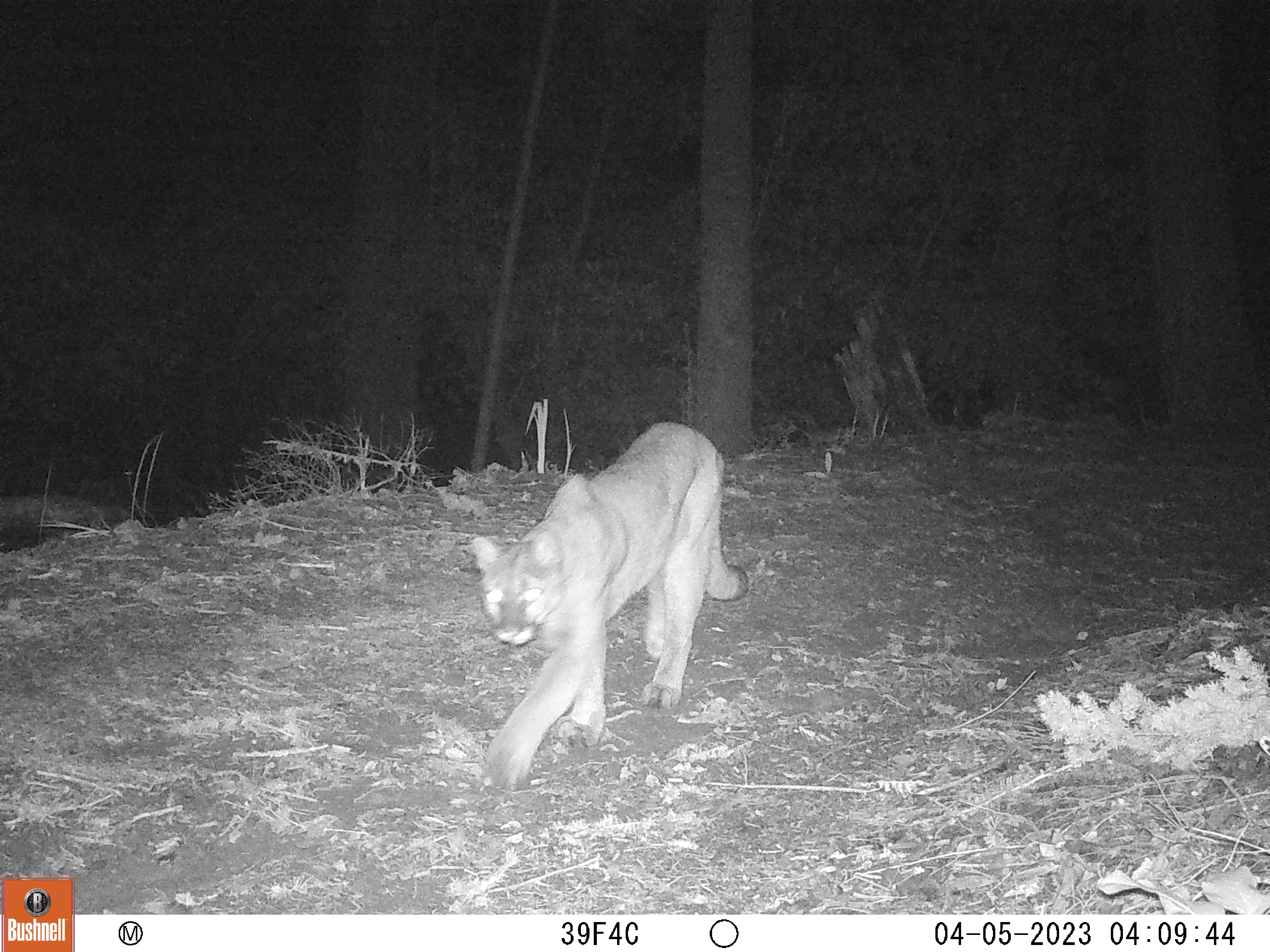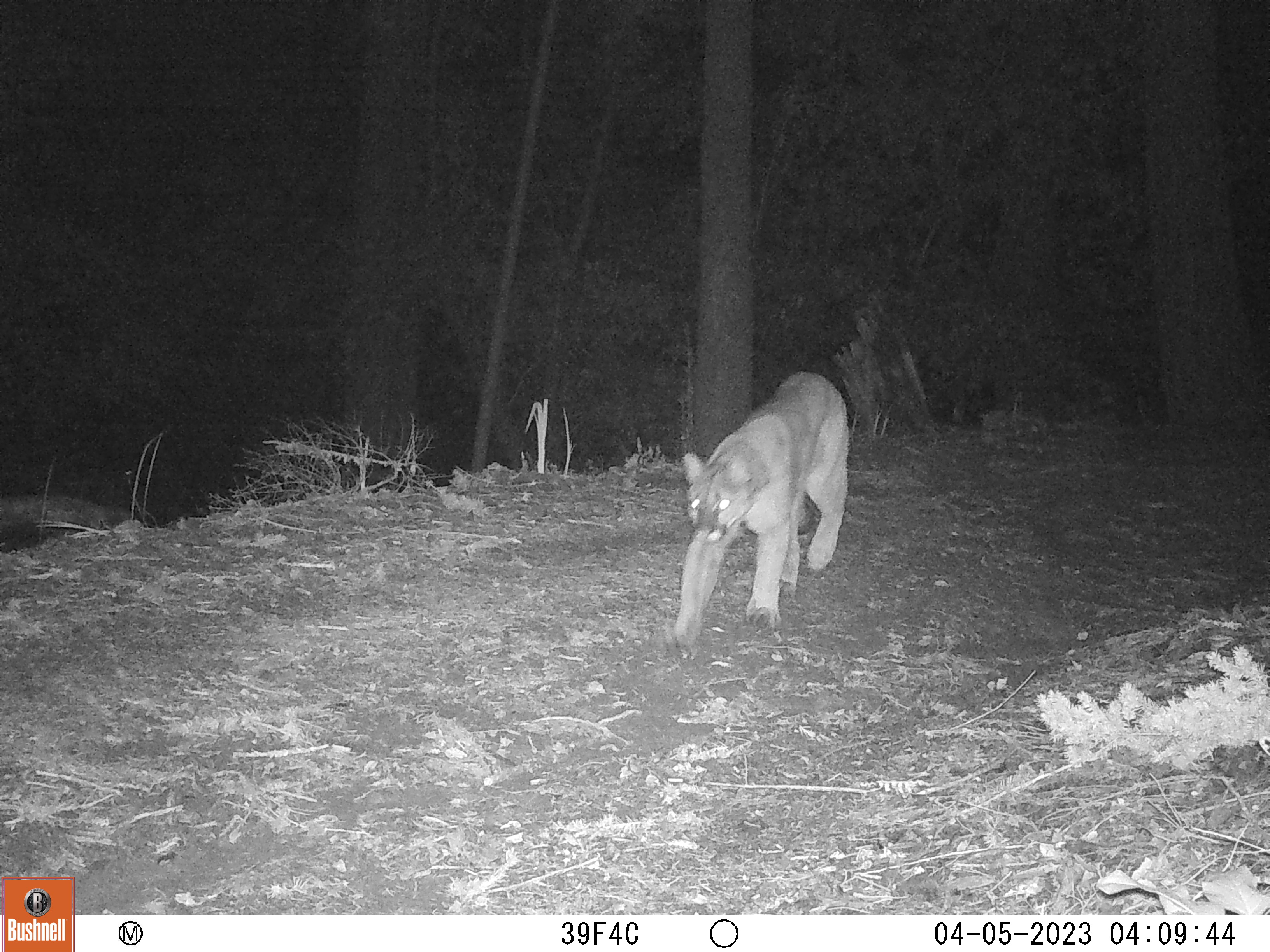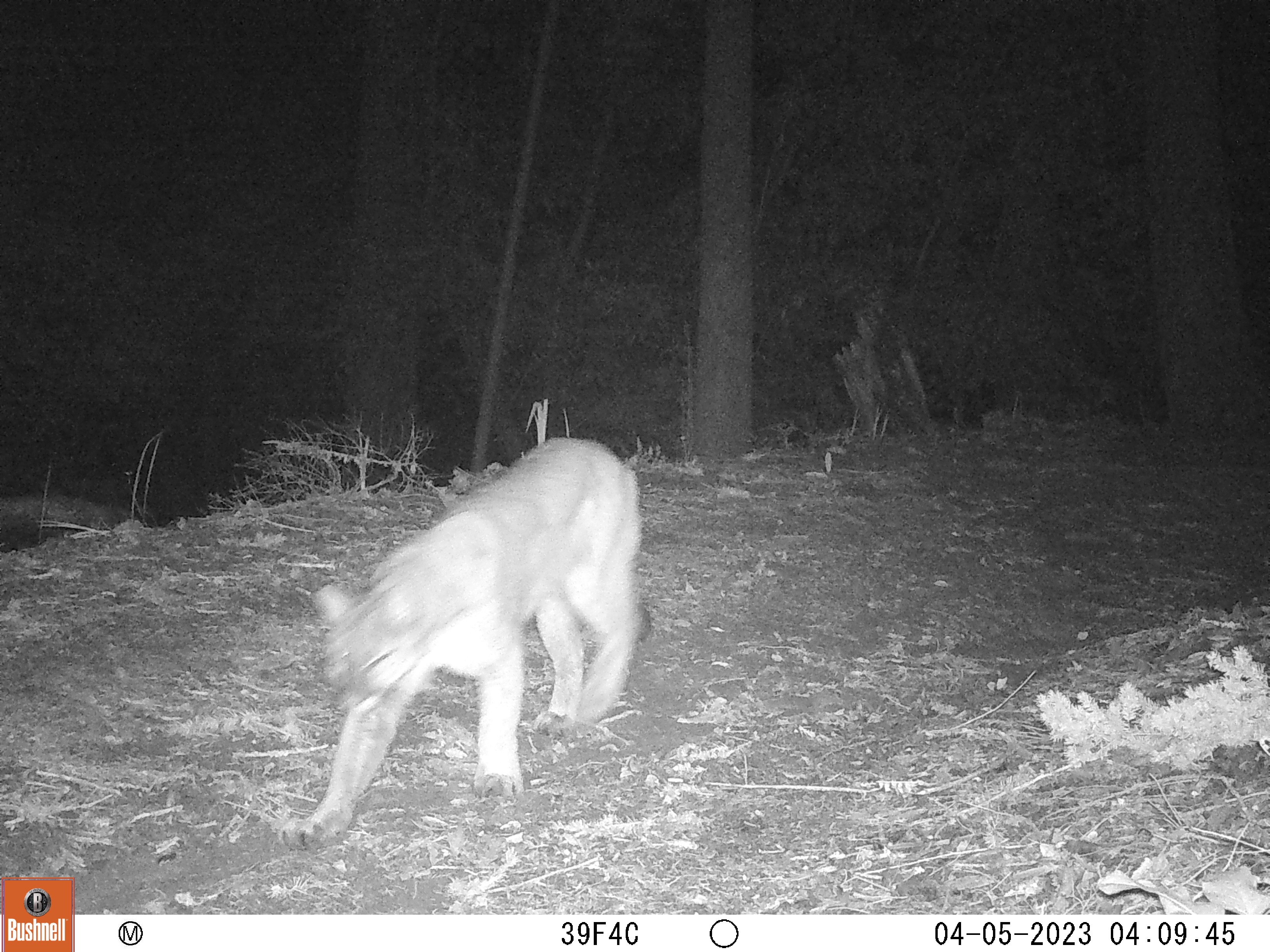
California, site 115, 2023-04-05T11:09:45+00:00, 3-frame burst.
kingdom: Animalia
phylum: Chordata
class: Mammalia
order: Carnivora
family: Felidae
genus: Puma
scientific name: Puma concolor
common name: puma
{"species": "puma (Puma concolor)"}